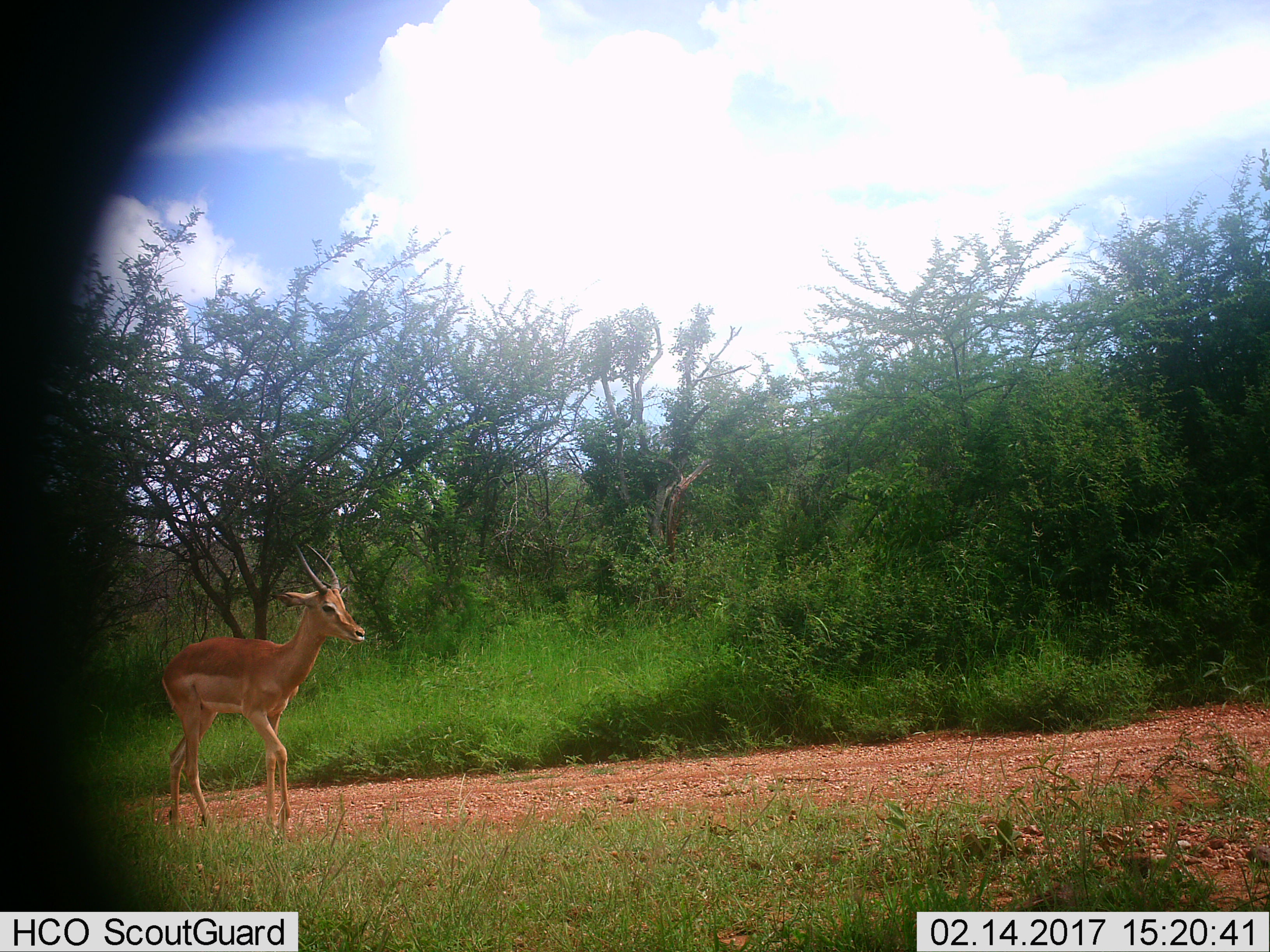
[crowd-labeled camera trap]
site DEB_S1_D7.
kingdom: Animalia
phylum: Chordata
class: Mammalia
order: Artiodactyla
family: Bovidae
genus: Aepyceros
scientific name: Aepyceros melampus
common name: impala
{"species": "impala (Aepyceros melampus)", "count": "1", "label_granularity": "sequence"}